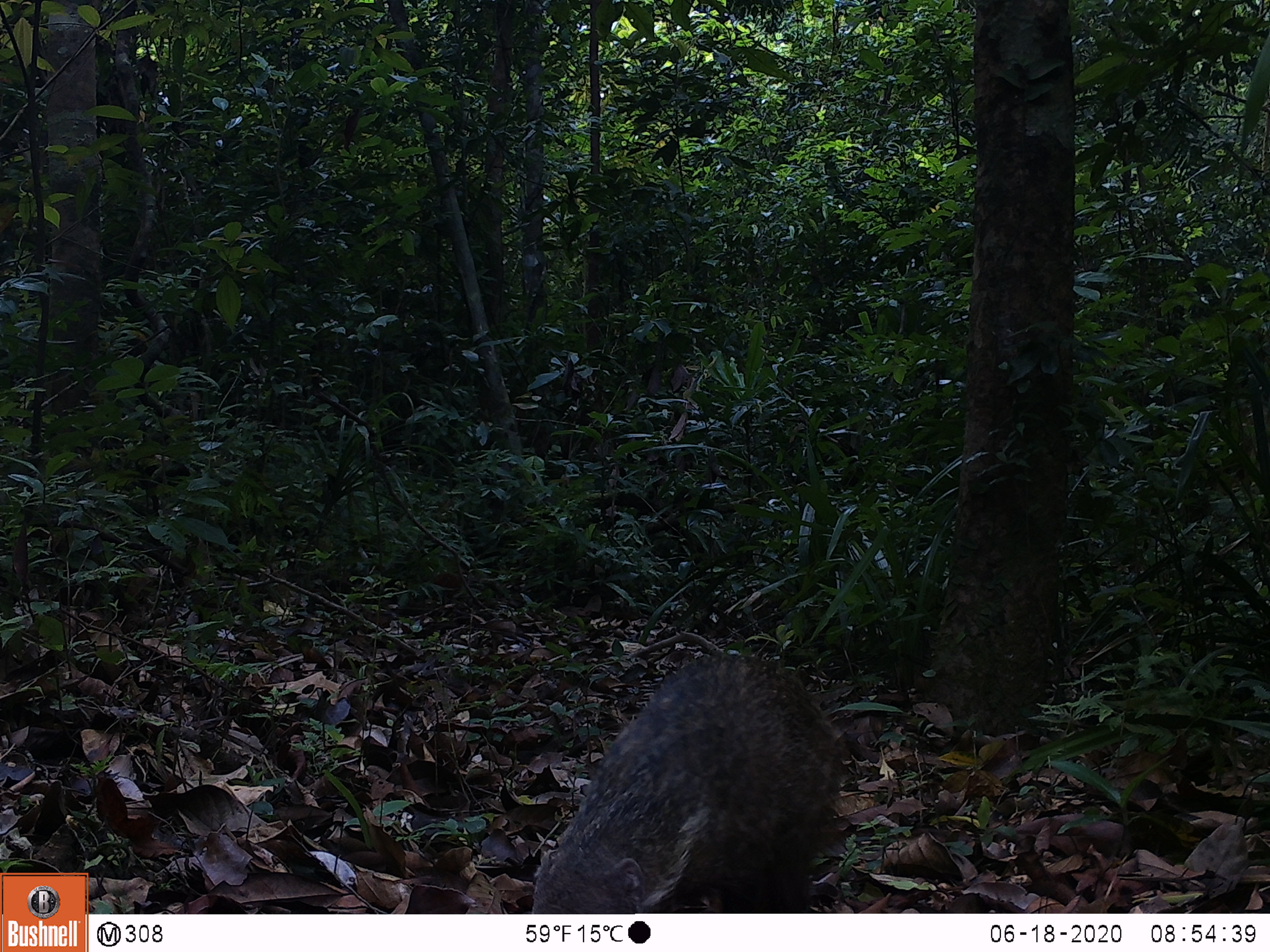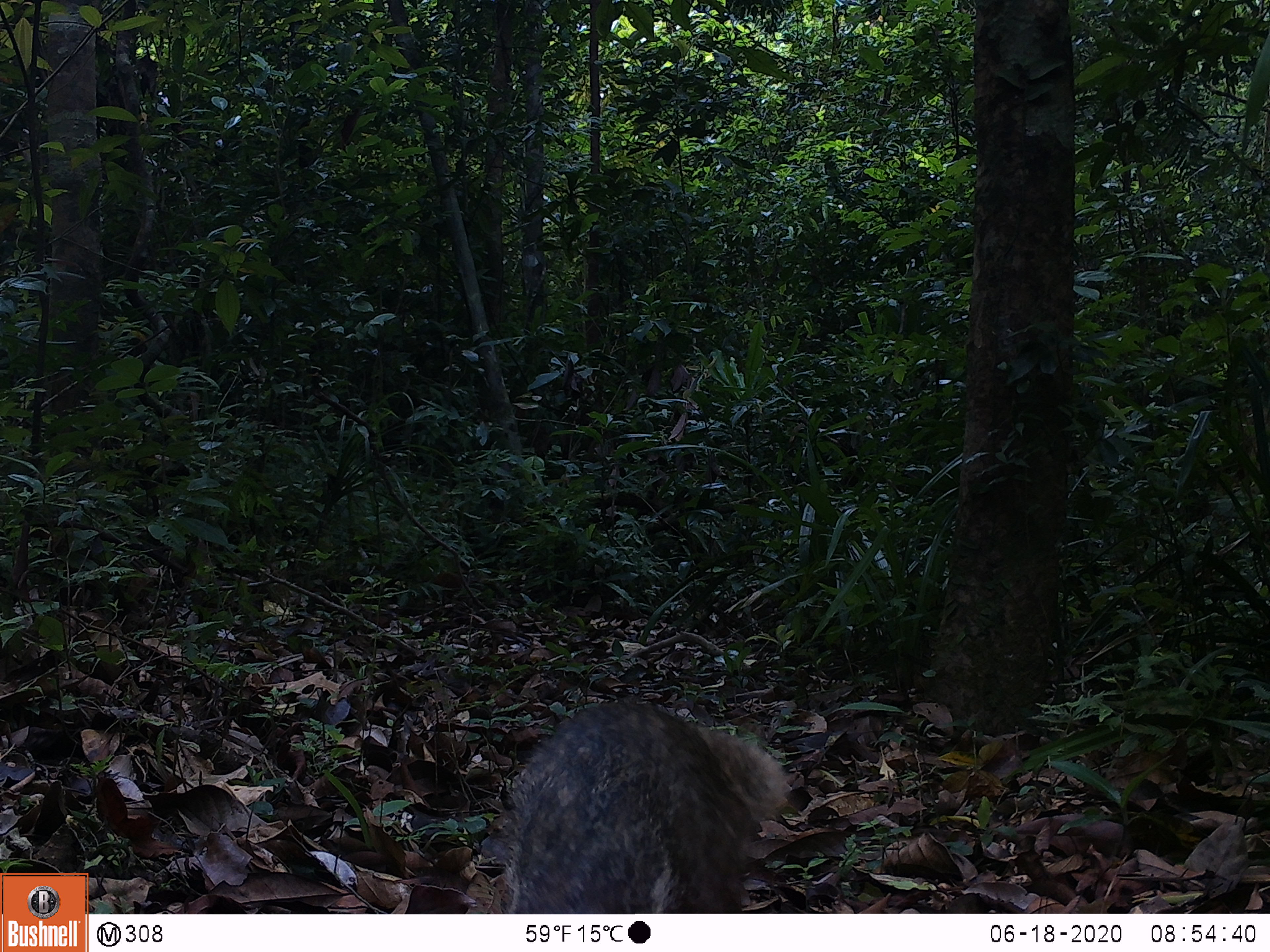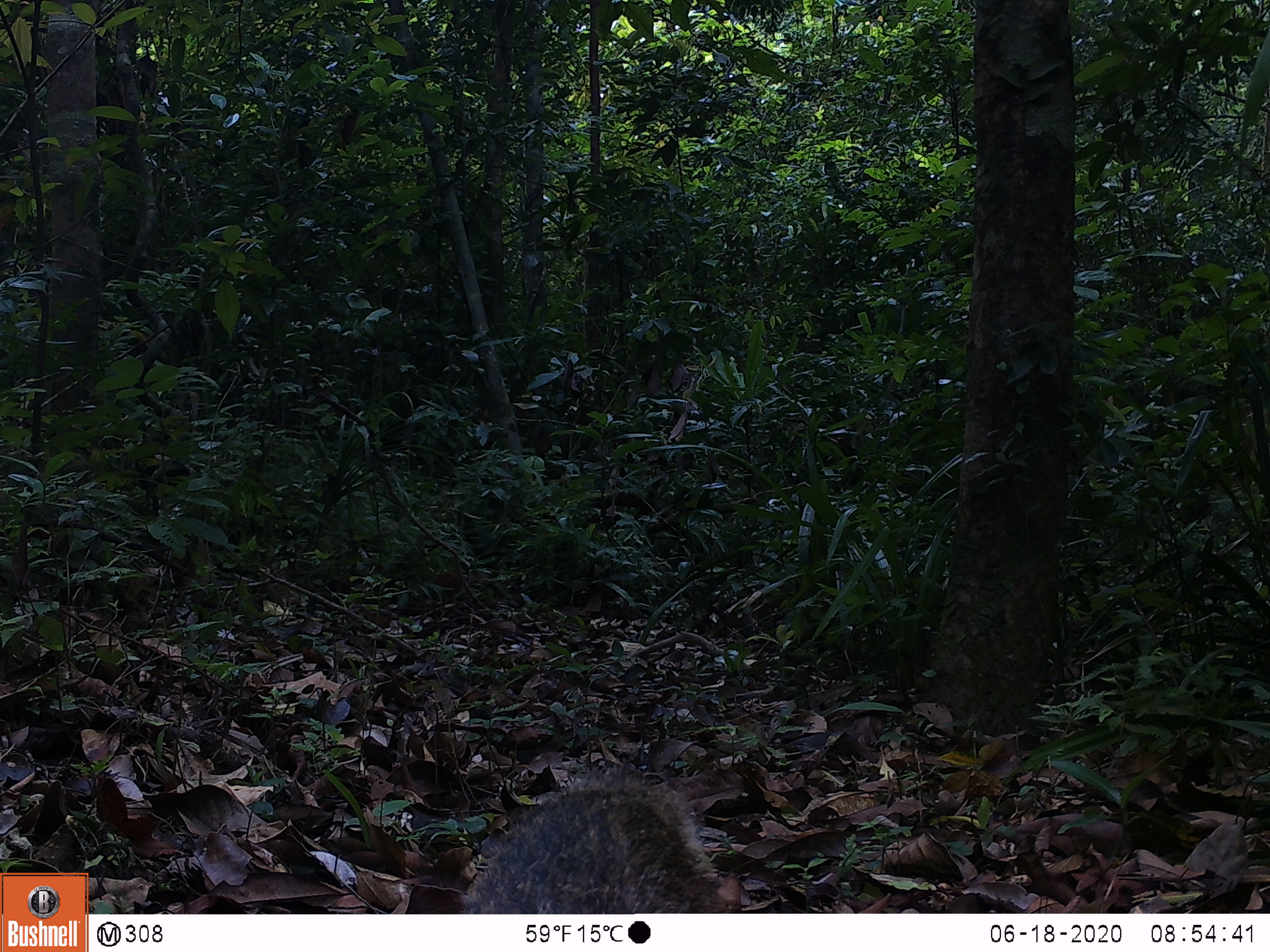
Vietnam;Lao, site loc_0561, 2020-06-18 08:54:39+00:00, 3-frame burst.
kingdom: Animalia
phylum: Chordata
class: Mammalia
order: Carnivora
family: Herpestidae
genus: Urva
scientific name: Urva urva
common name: crab-eating mongoose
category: crab eating mongoose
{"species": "crab eating mongoose (crab-eating mongoose) (Urva urva)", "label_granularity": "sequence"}